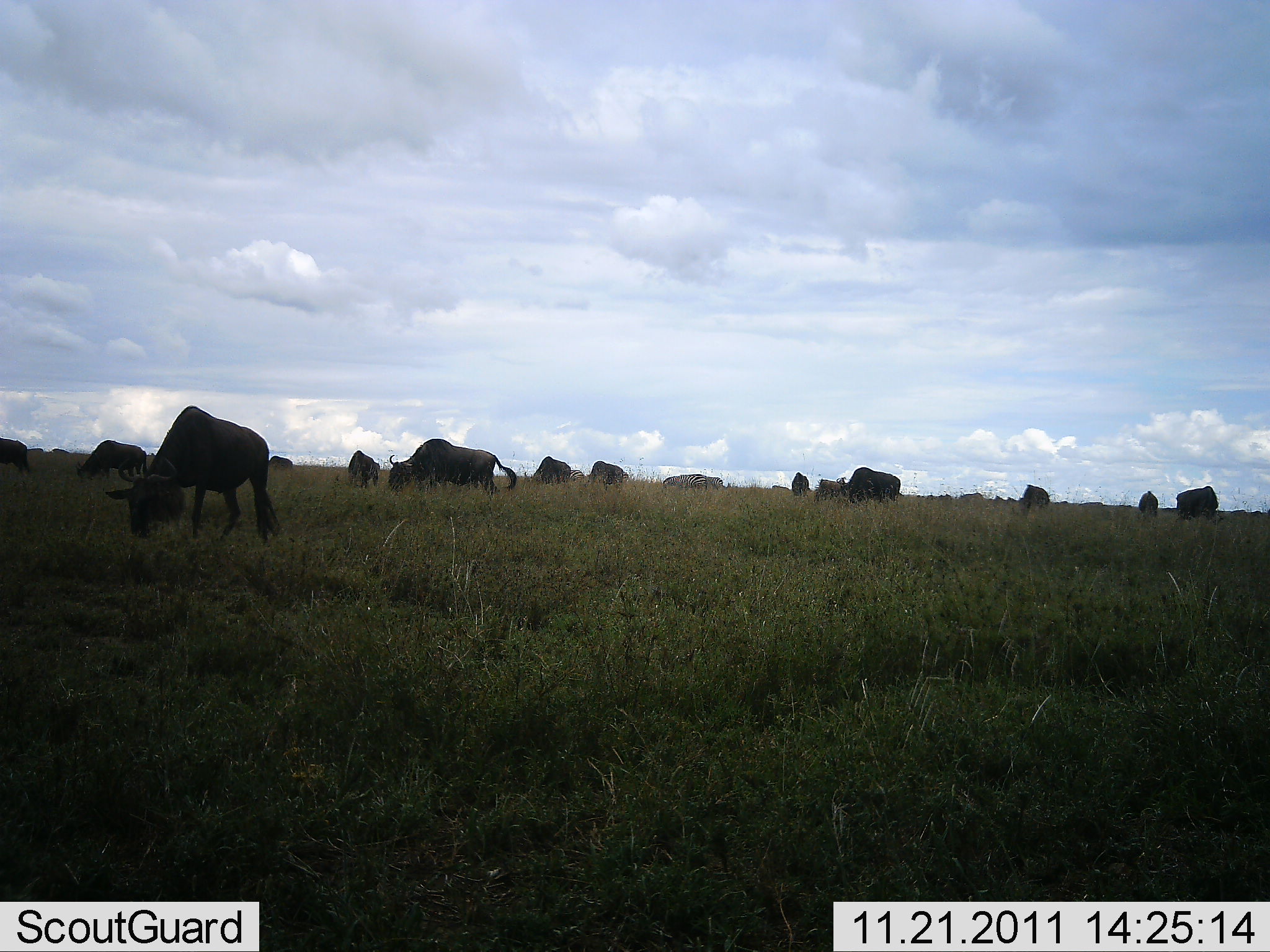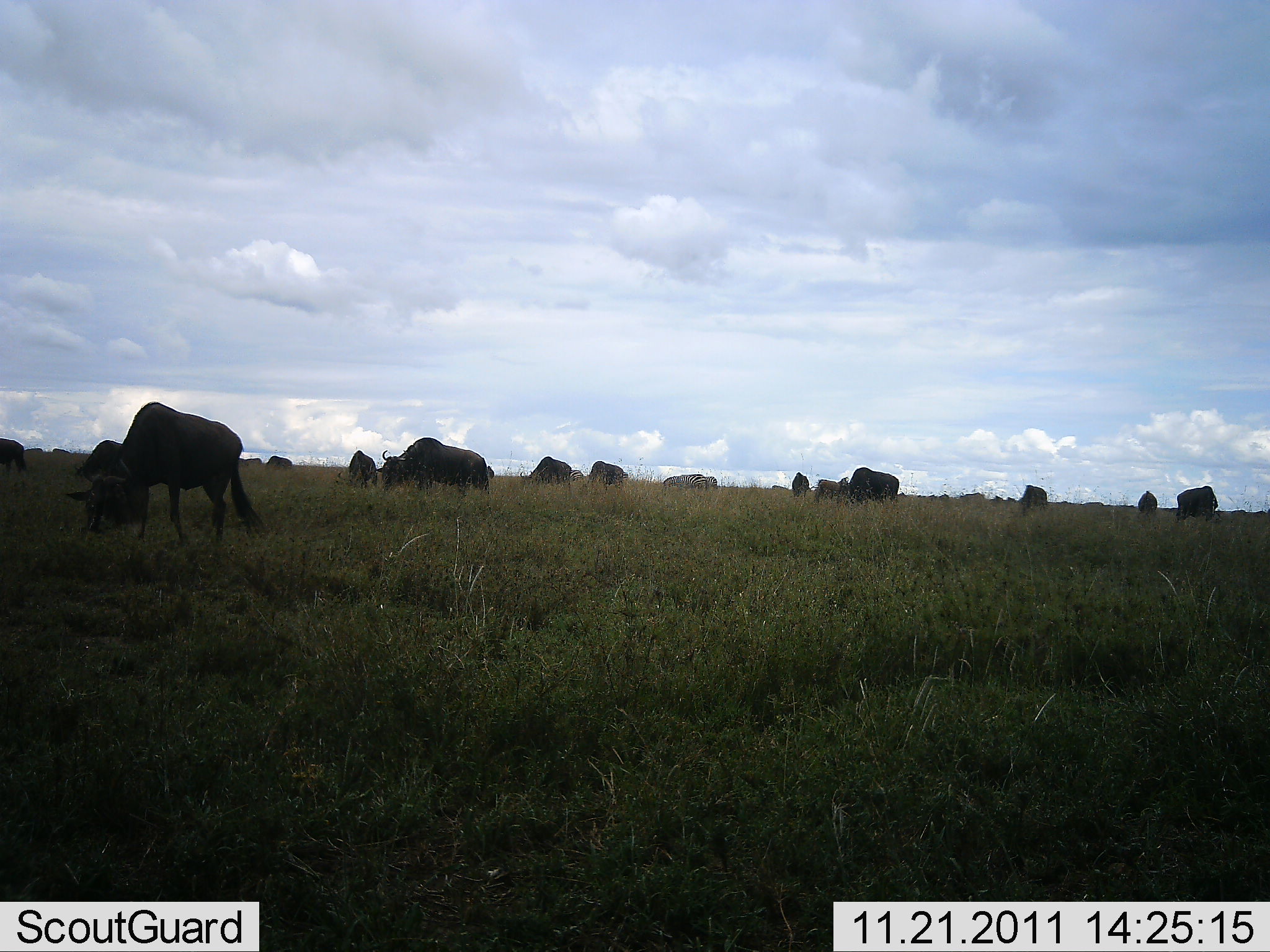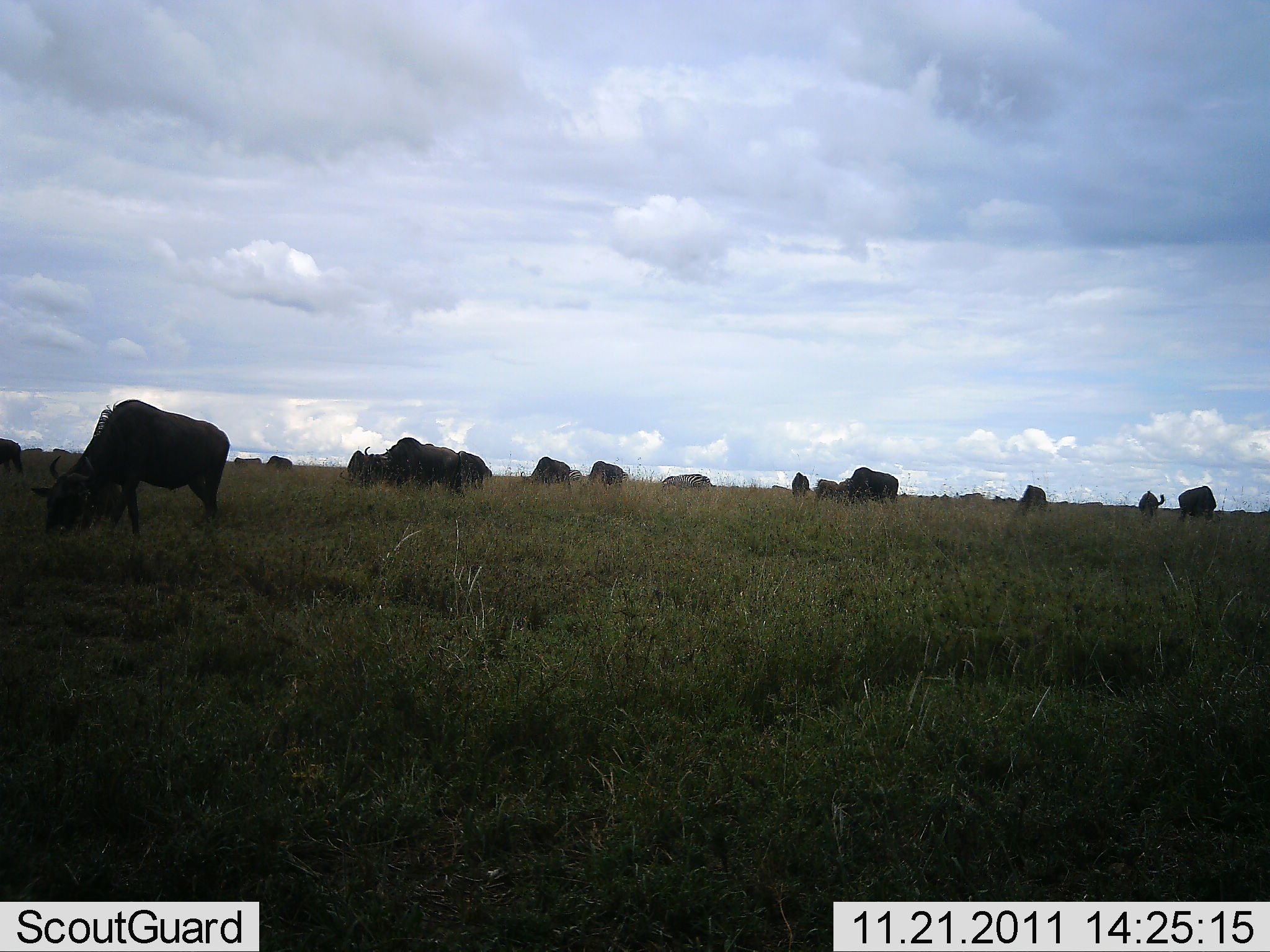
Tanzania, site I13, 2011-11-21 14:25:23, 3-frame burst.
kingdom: Animalia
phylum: Chordata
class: Mammalia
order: Artiodactyla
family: Bovidae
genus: Connochaetes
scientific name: Connochaetes taurinus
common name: blue wildebeest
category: wildebeest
Wildebeest (blue wildebeest) (Connochaetes taurinus), count 11-50. Behavior (volunteer vote fractions): standing 47%, resting 0%, moving 20%, interacting 7%. Young present (vote fraction): 0%. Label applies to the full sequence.